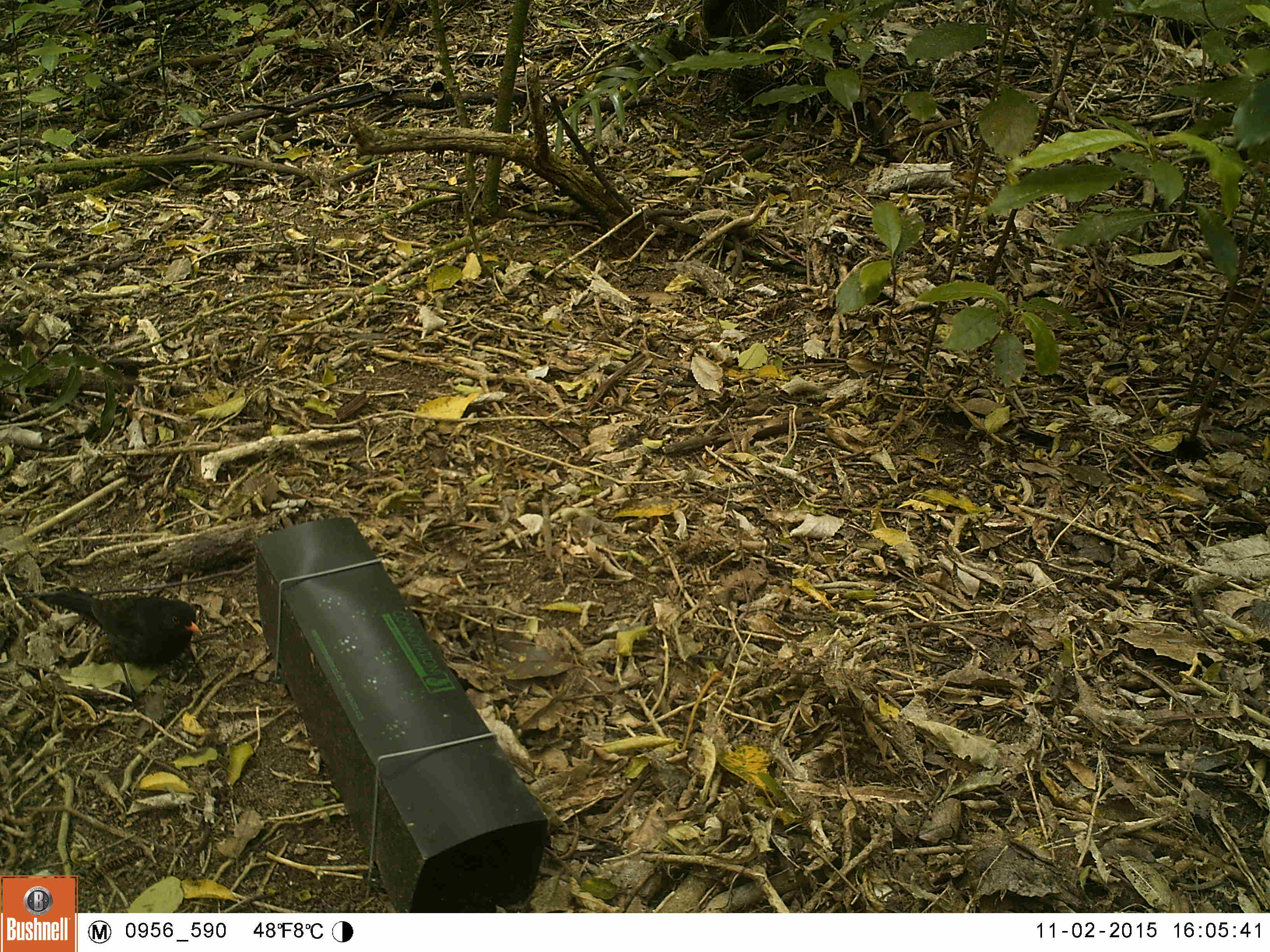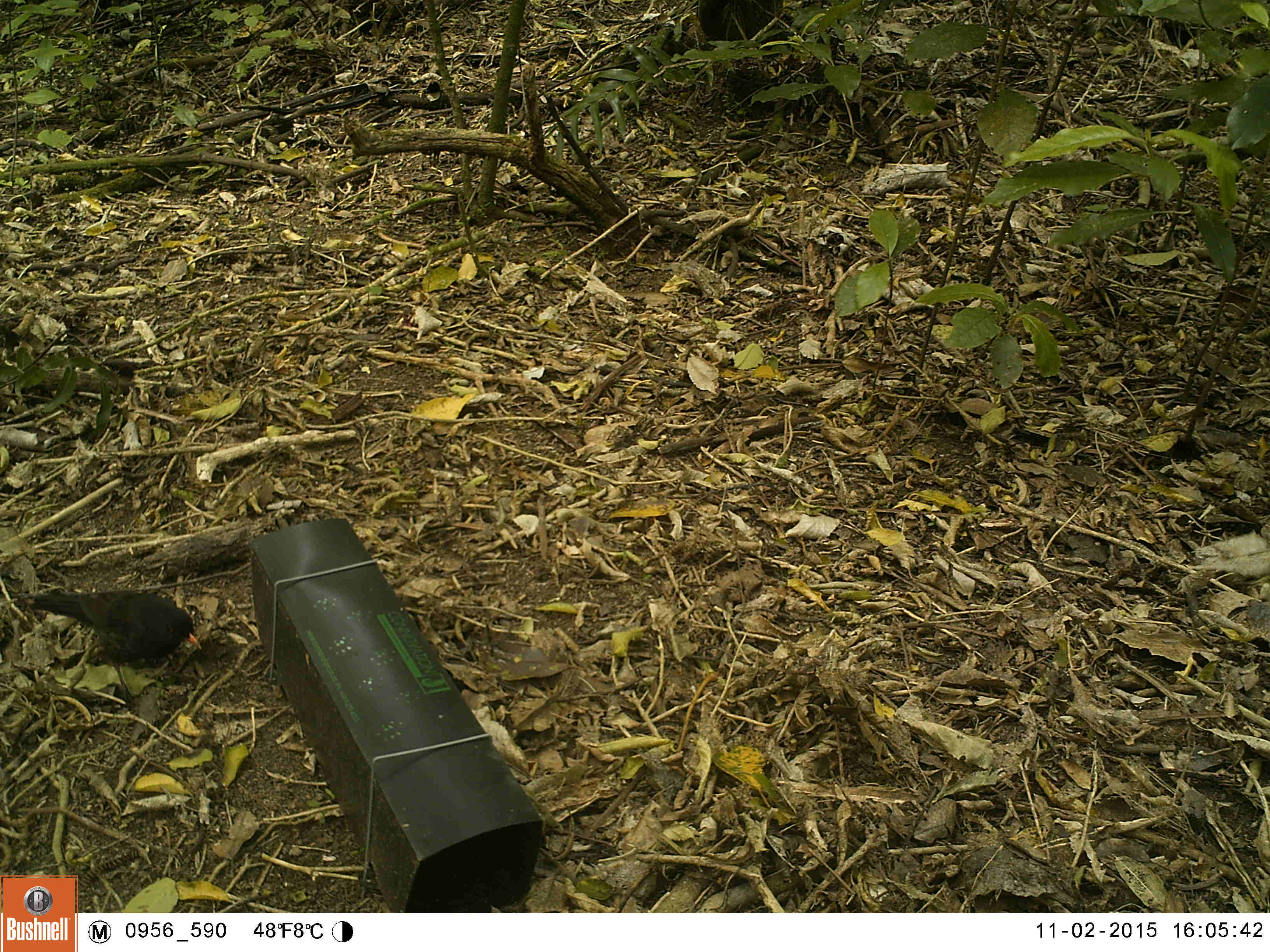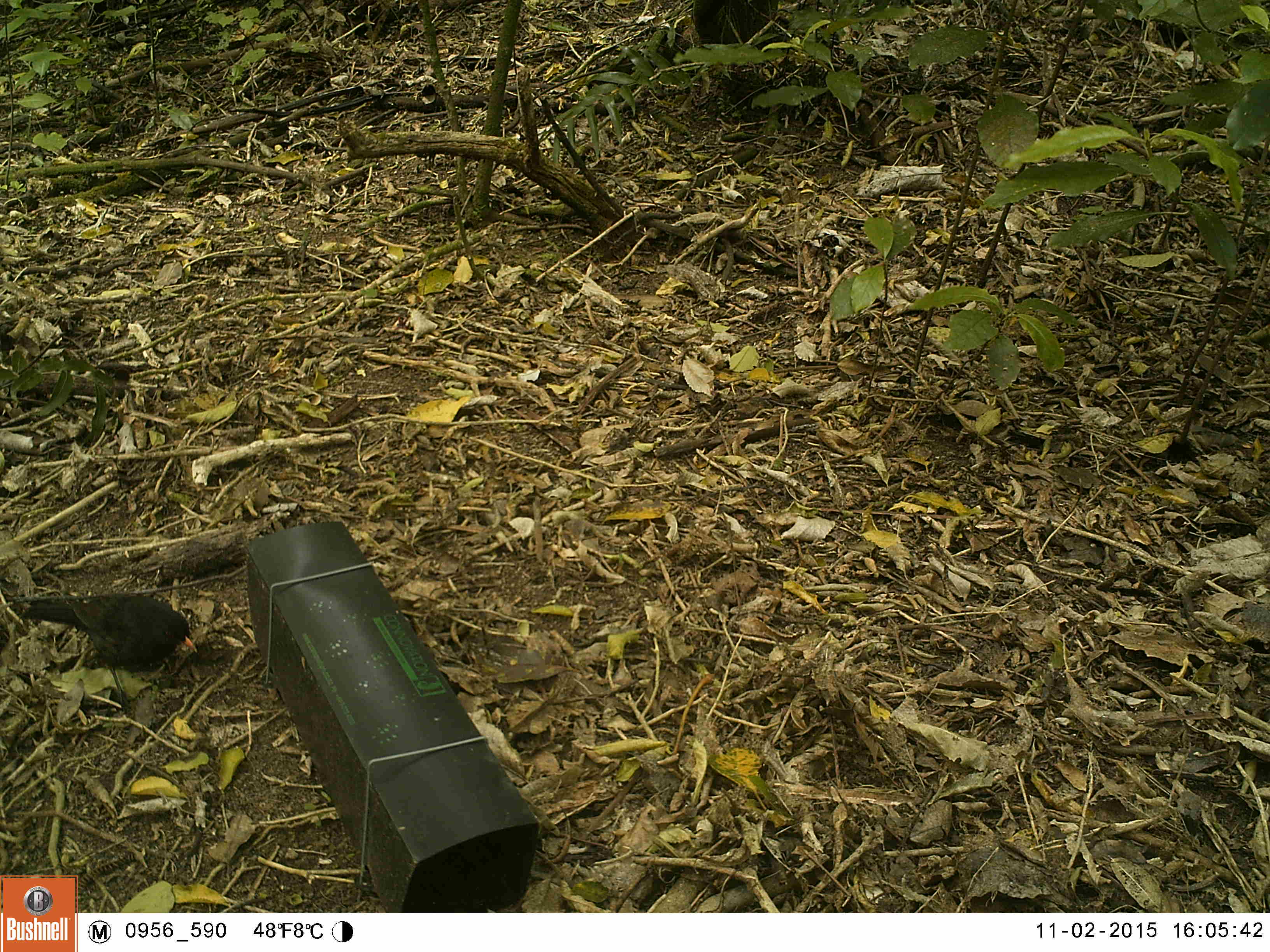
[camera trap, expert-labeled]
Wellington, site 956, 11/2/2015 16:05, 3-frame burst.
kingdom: Animalia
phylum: Chordata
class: Aves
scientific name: Aves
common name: bird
Bird (Aves).